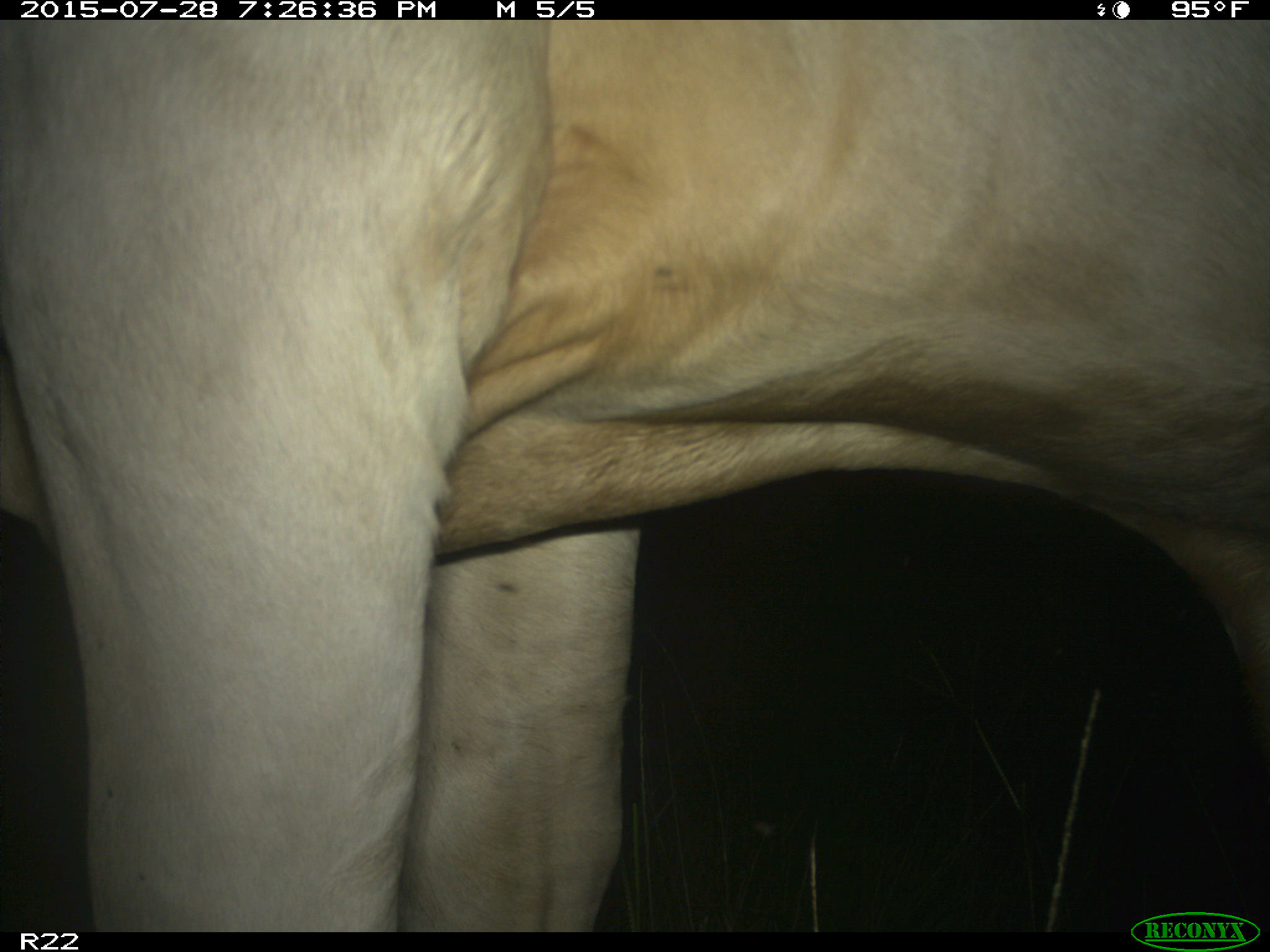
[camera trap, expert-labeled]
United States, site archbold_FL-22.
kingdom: Animalia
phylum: Chordata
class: Mammalia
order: Artiodactyla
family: Bovidae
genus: Bos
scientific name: Bos taurus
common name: domestic cow